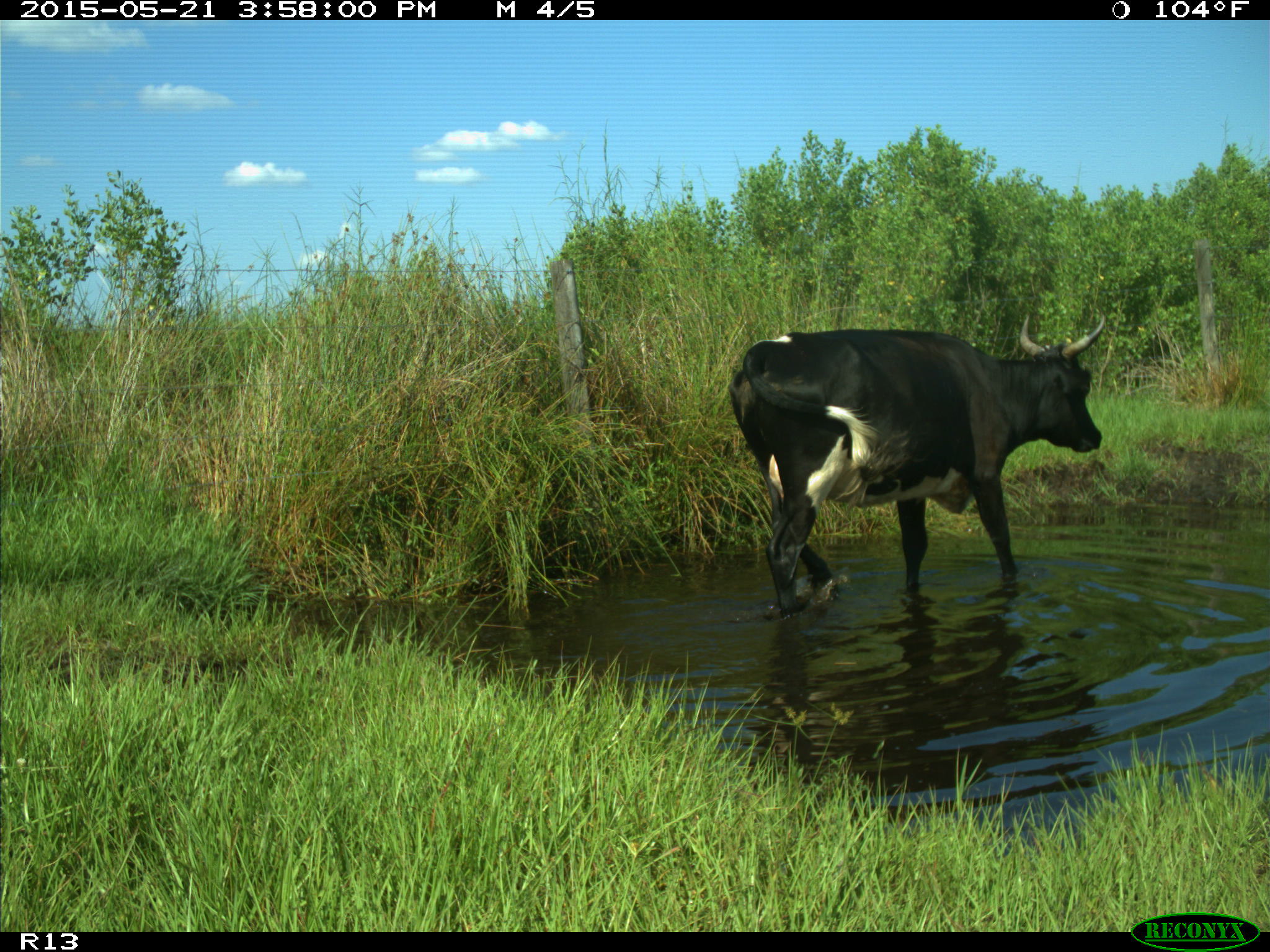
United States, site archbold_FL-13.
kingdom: Animalia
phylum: Chordata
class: Mammalia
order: Artiodactyla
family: Bovidae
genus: Bos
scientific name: Bos taurus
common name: domestic cow